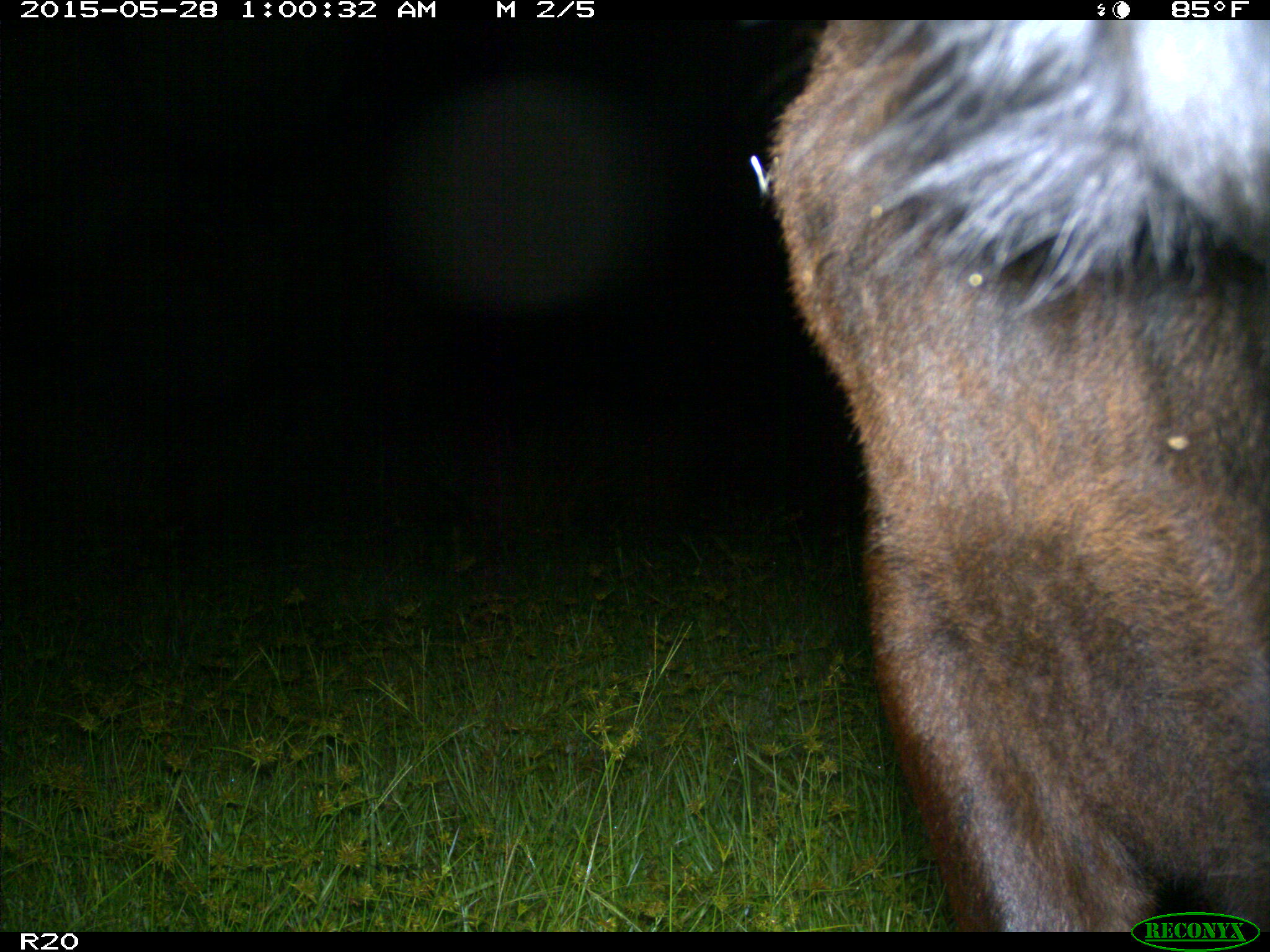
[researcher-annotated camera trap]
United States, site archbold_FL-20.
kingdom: Animalia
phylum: Chordata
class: Mammalia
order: Artiodactyla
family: Bovidae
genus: Bos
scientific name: Bos taurus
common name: domestic cow